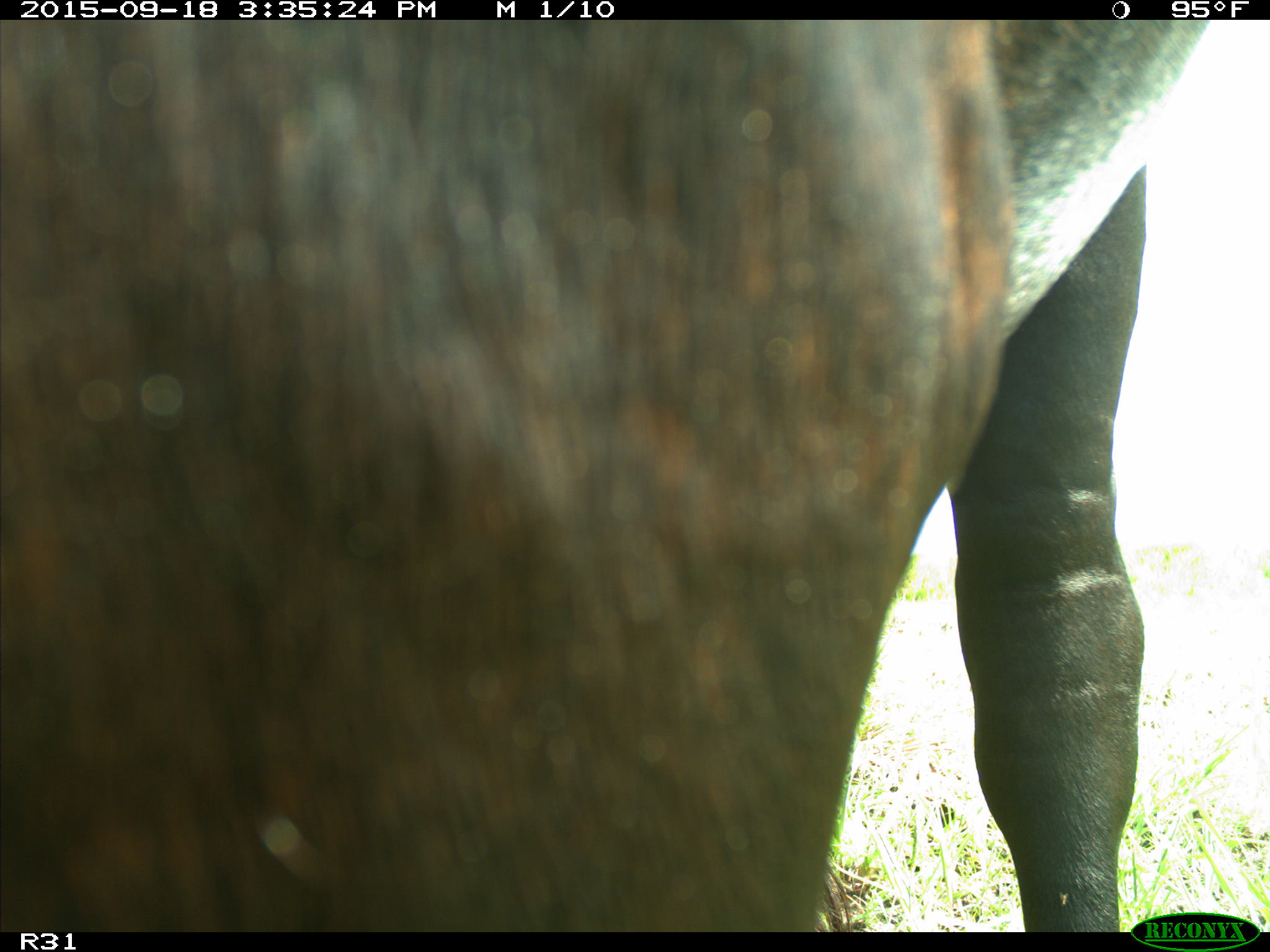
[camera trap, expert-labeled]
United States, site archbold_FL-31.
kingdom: Animalia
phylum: Chordata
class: Mammalia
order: Artiodactyla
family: Bovidae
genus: Bos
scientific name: Bos taurus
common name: domestic cow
Bos taurus (domestic cow).